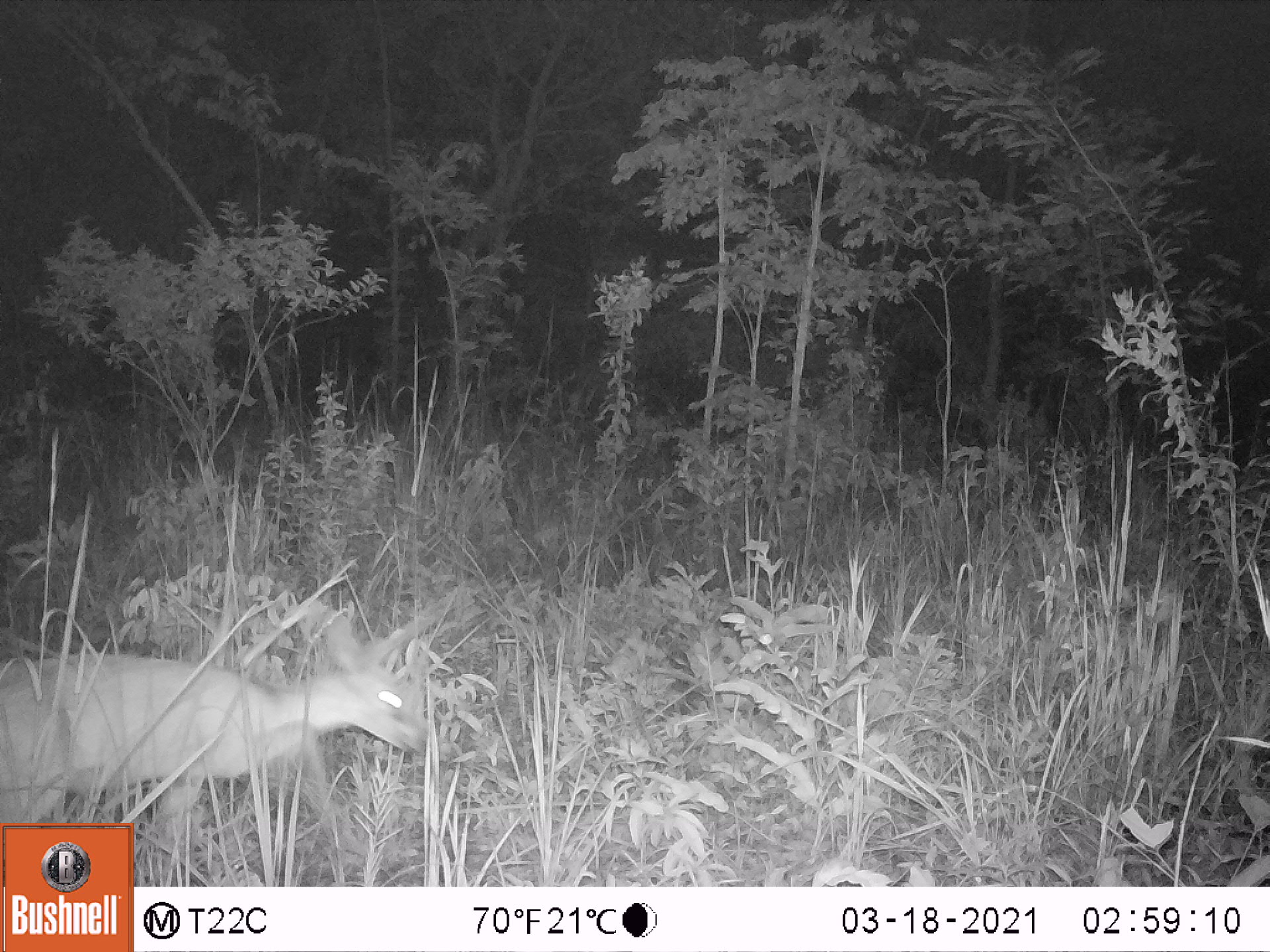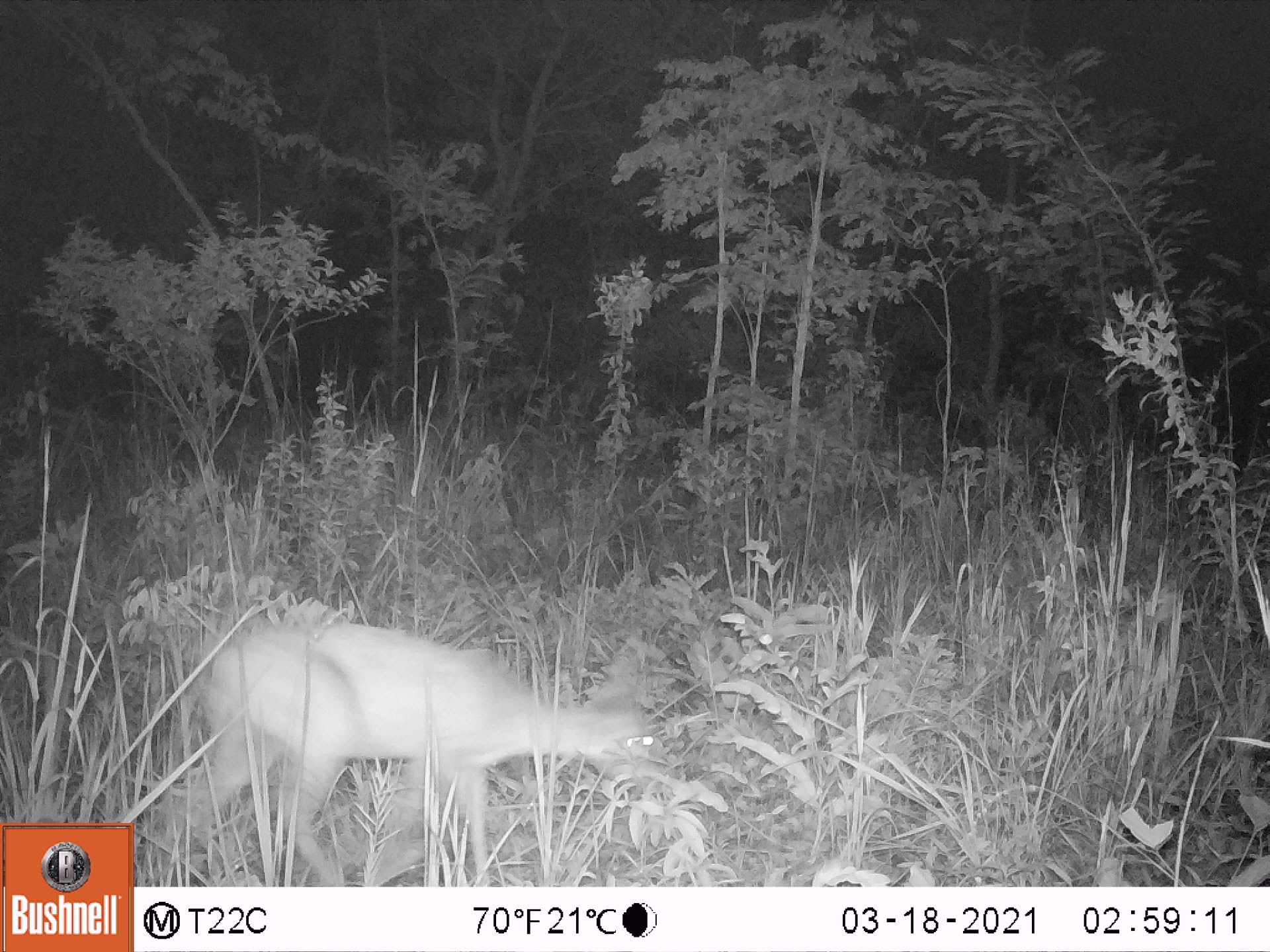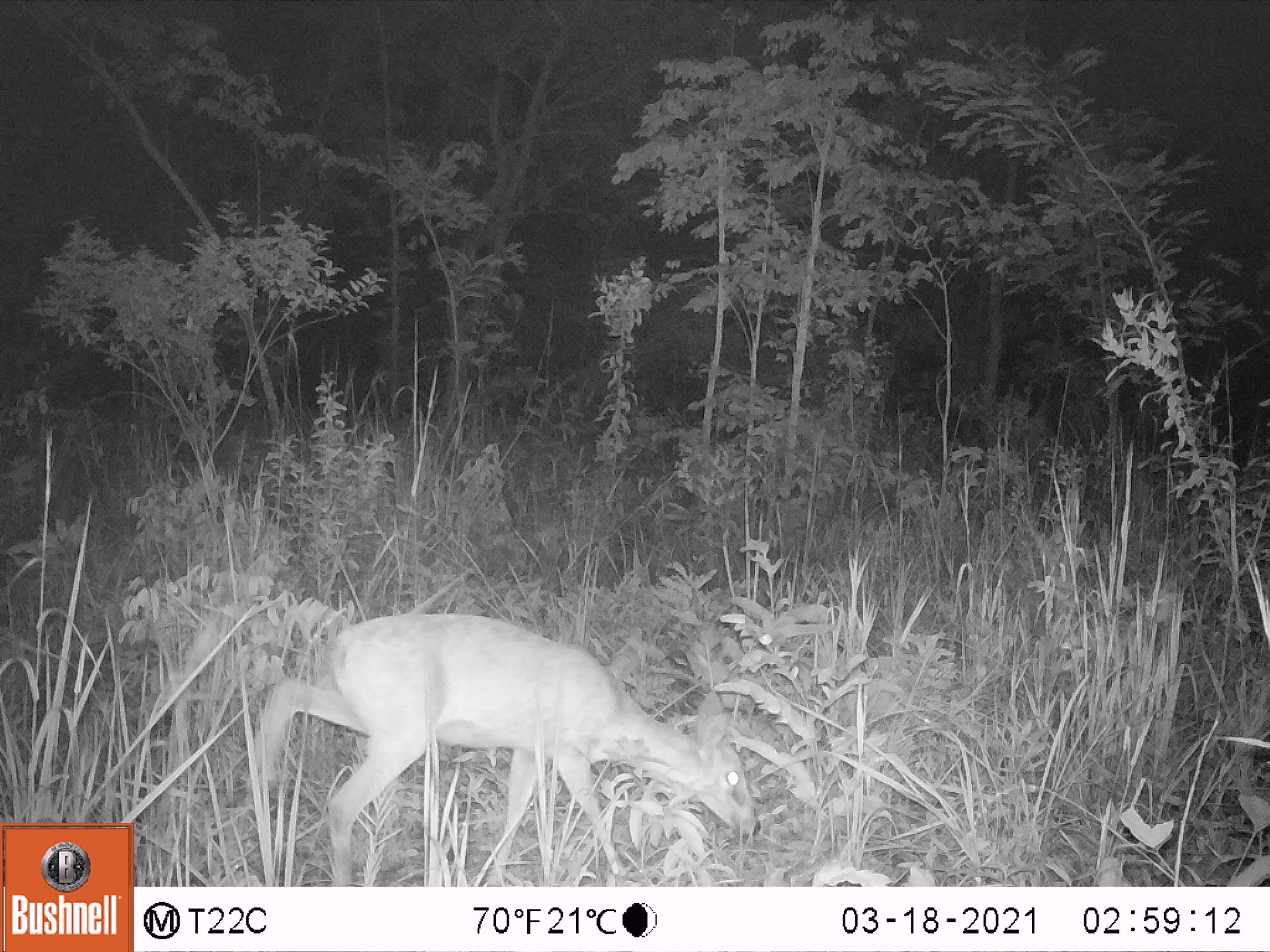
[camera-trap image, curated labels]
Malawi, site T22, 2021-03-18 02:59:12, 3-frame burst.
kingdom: Animalia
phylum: Chordata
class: Mammalia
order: Artiodactyla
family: Bovidae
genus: Sylvicapra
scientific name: Sylvicapra grimmia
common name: common duiker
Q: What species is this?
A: Common duiker (Sylvicapra grimmia).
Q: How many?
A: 1.